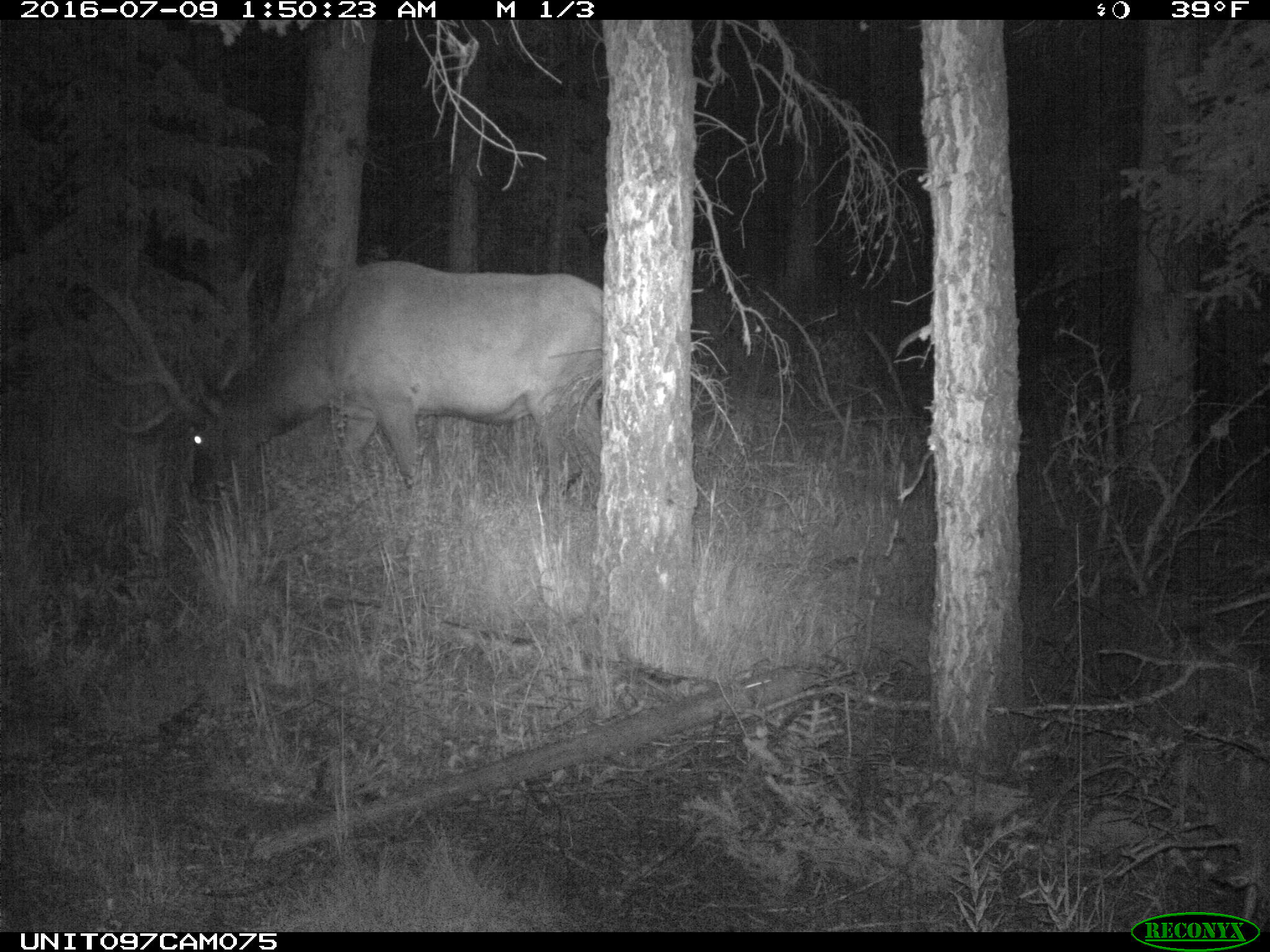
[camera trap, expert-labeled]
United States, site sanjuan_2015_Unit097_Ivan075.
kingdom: Animalia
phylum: Chordata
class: Mammalia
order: Artiodactyla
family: Cervidae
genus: Cervus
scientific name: Cervus elaphus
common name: red deer